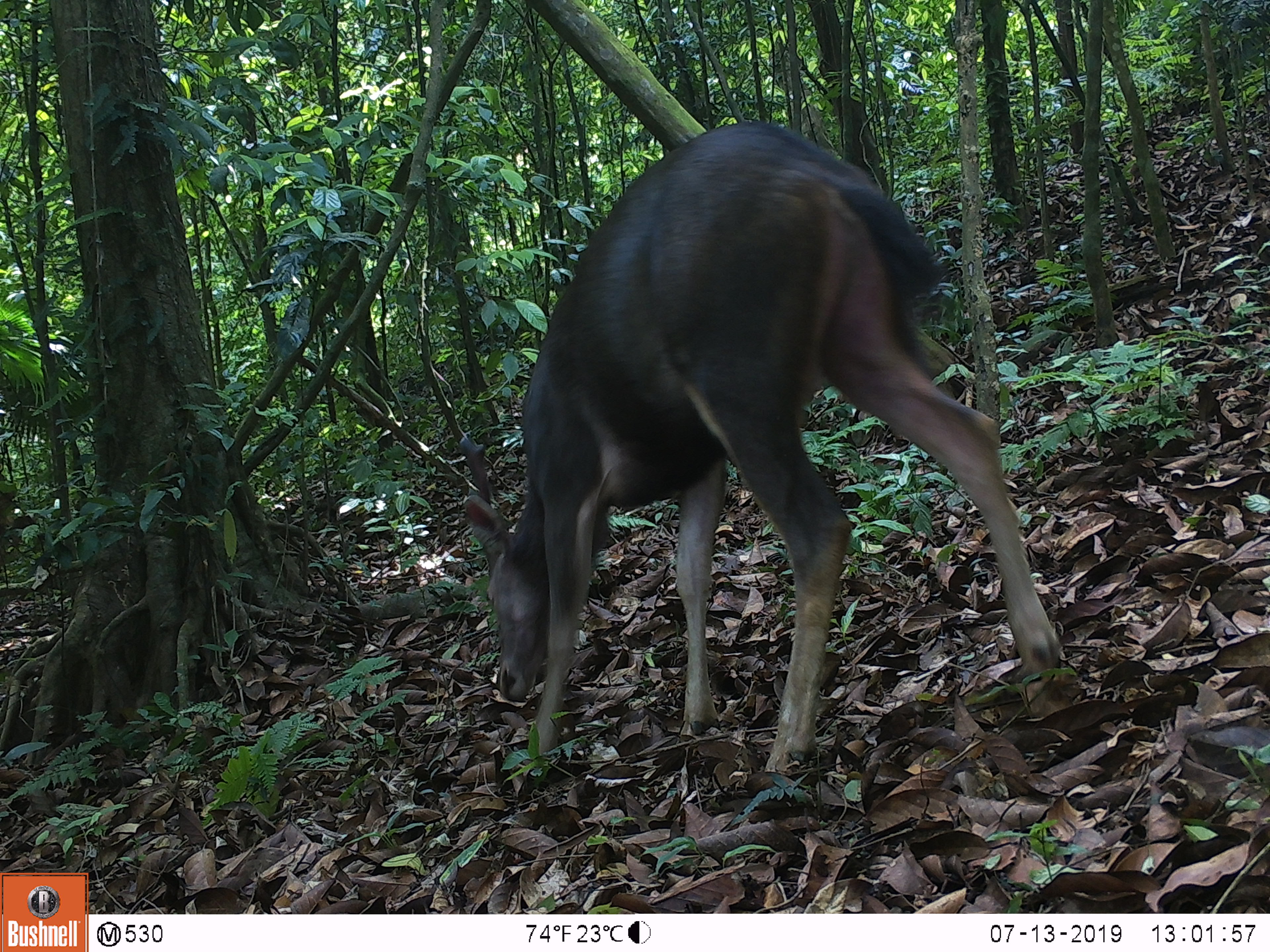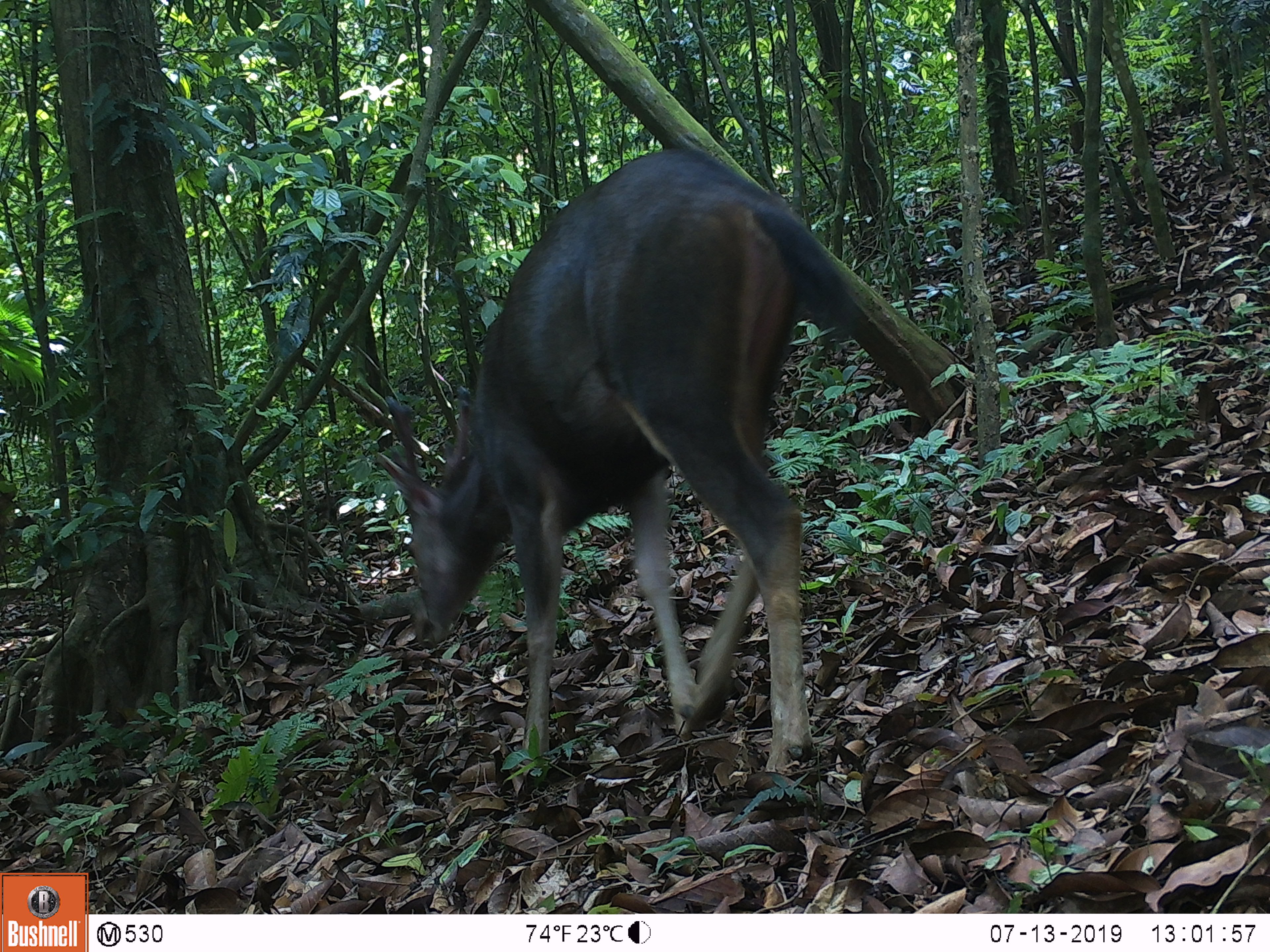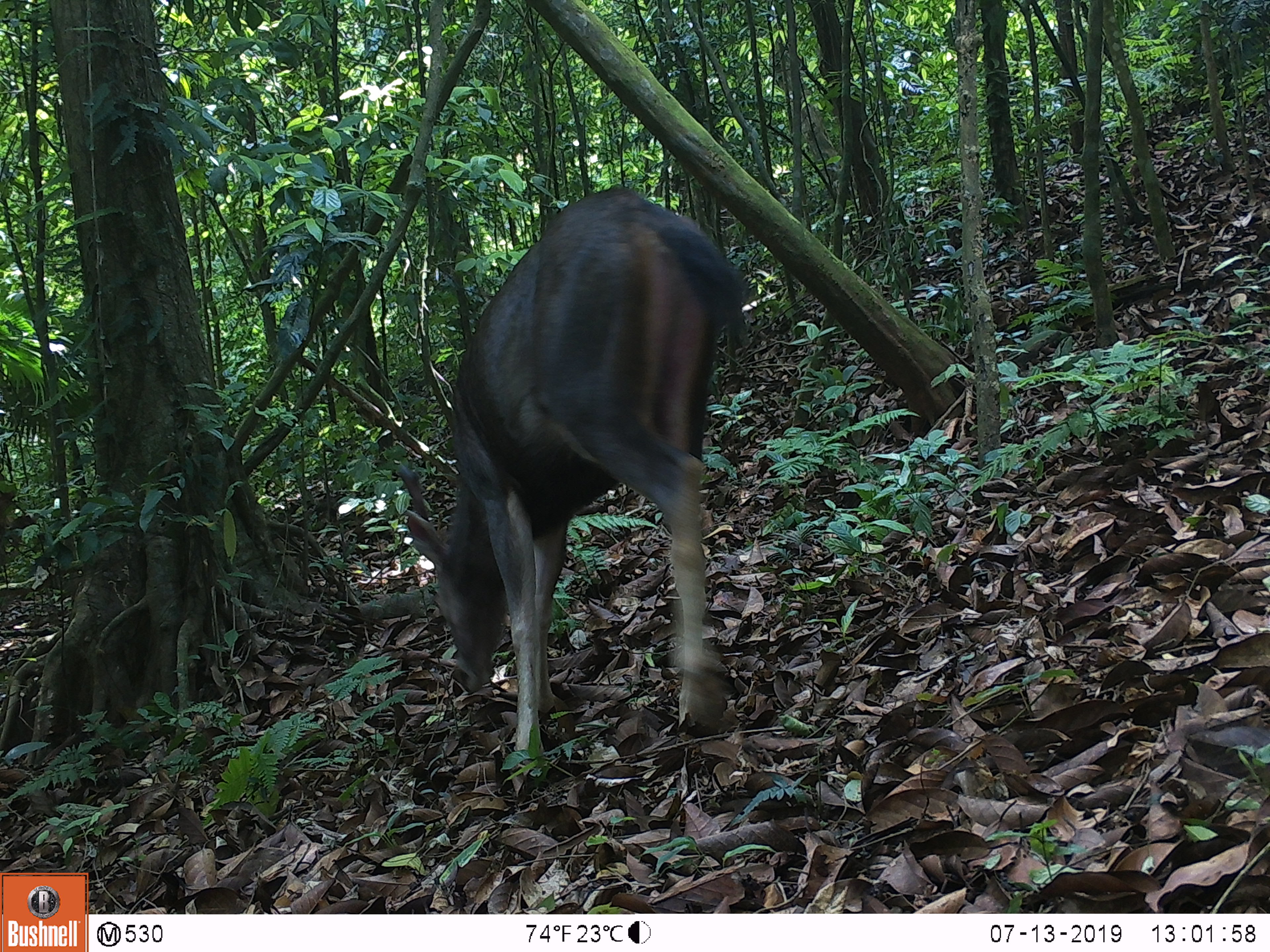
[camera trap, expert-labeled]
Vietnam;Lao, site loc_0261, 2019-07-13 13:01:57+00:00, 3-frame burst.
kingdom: Animalia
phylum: Chordata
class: Mammalia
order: Artiodactyla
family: Cervidae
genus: Rusa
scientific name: Rusa unicolor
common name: sambar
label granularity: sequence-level